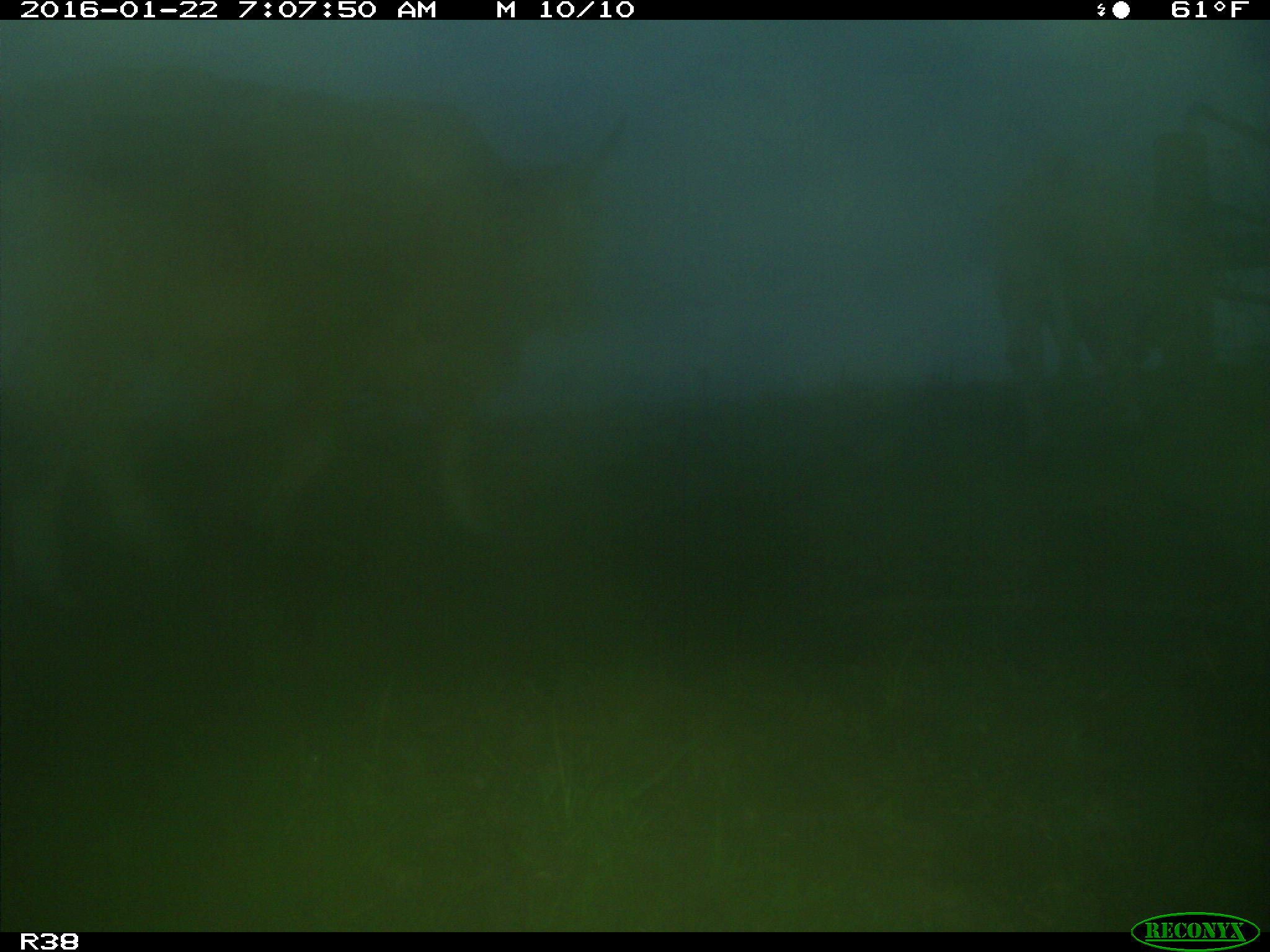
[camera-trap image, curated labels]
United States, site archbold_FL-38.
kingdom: Animalia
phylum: Chordata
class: Mammalia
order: Artiodactyla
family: Bovidae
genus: Bos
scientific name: Bos taurus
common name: domestic cow